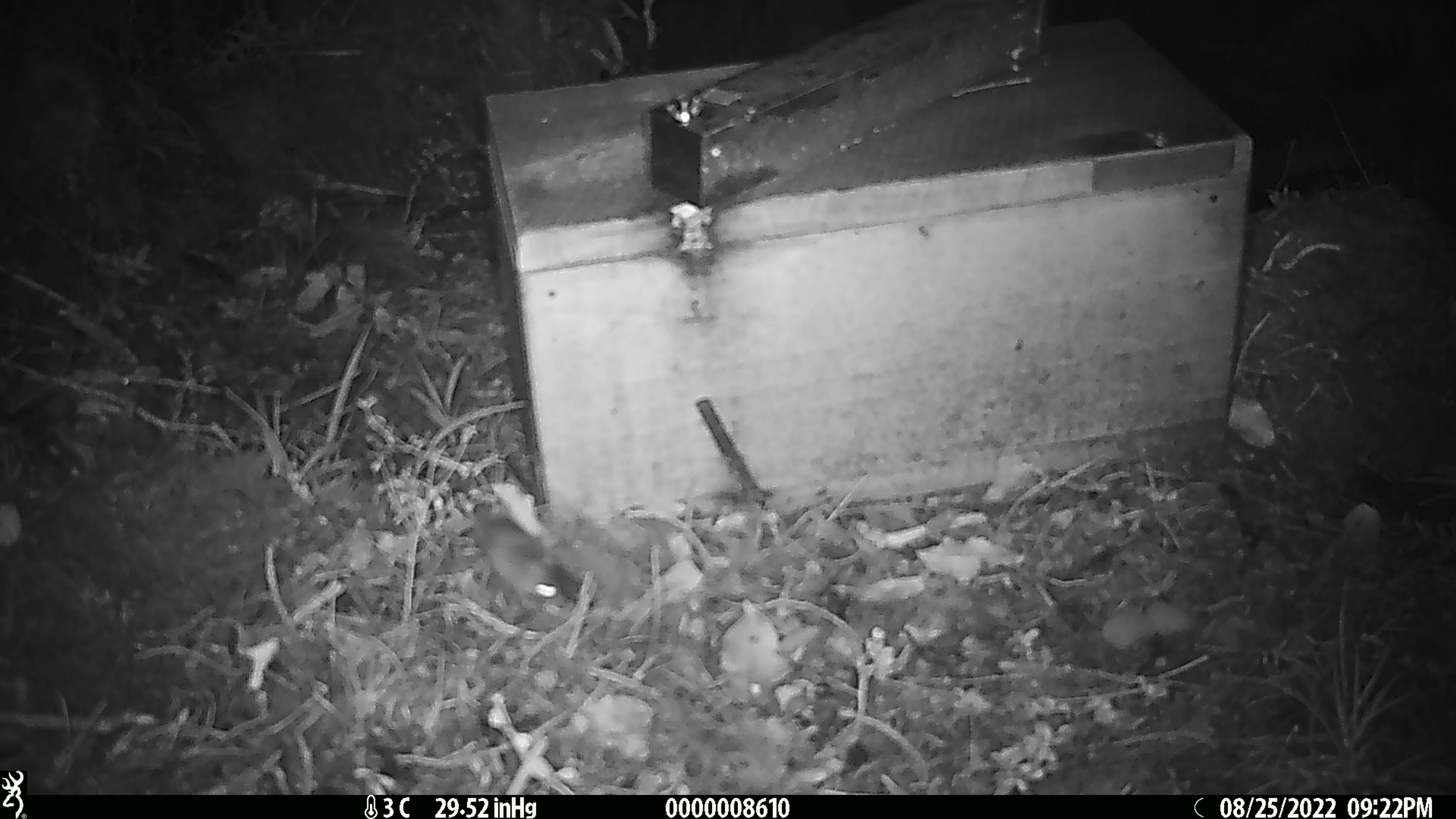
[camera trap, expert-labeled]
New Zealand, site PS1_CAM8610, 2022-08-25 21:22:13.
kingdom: Animalia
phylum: Chordata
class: Mammalia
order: Rodentia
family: Muridae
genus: Mus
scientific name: Mus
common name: mouse